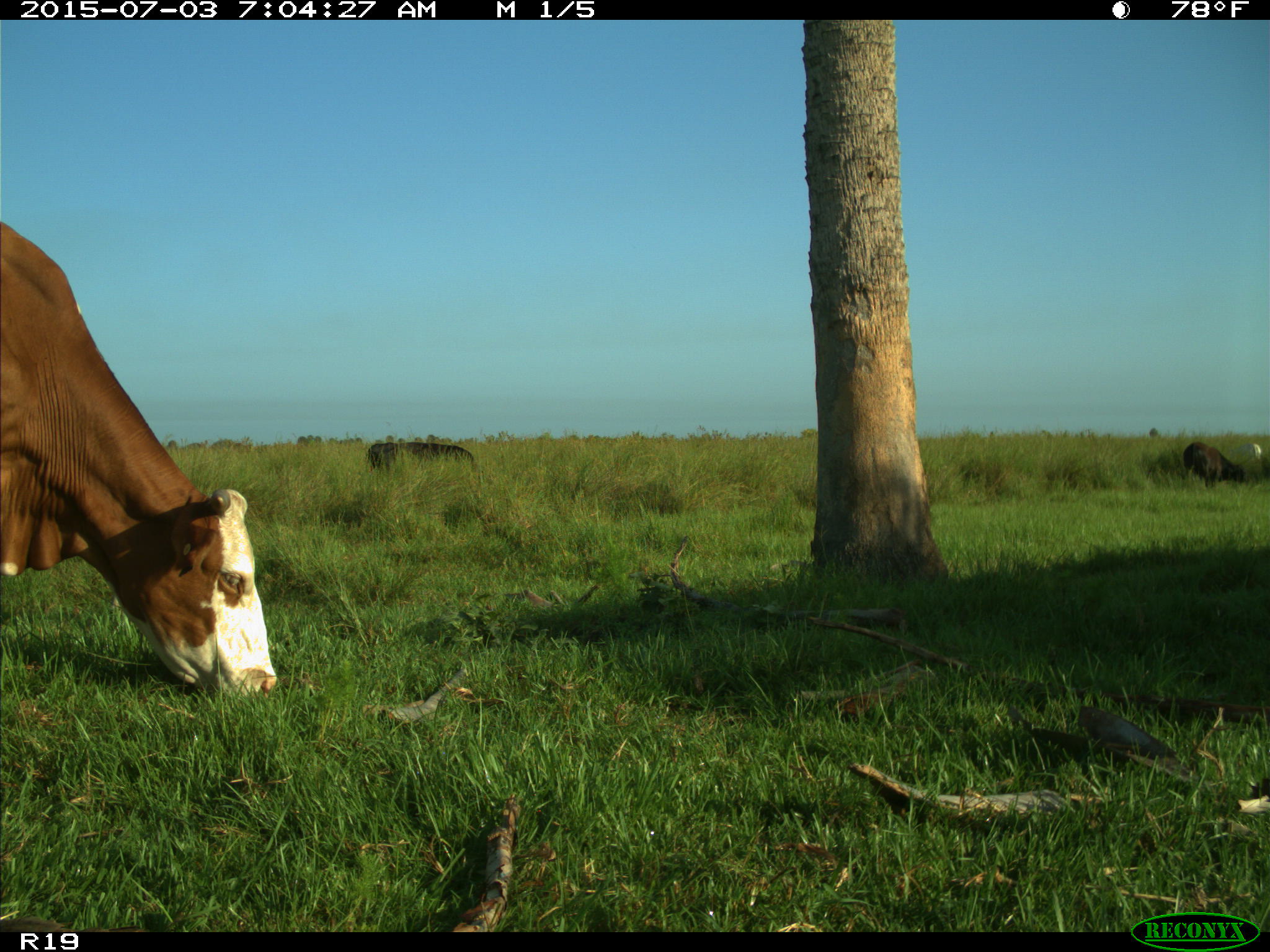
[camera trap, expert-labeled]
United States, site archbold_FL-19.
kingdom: Animalia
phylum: Chordata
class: Mammalia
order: Artiodactyla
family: Bovidae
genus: Bos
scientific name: Bos taurus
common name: domestic cow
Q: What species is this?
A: Bos taurus (domestic cow).